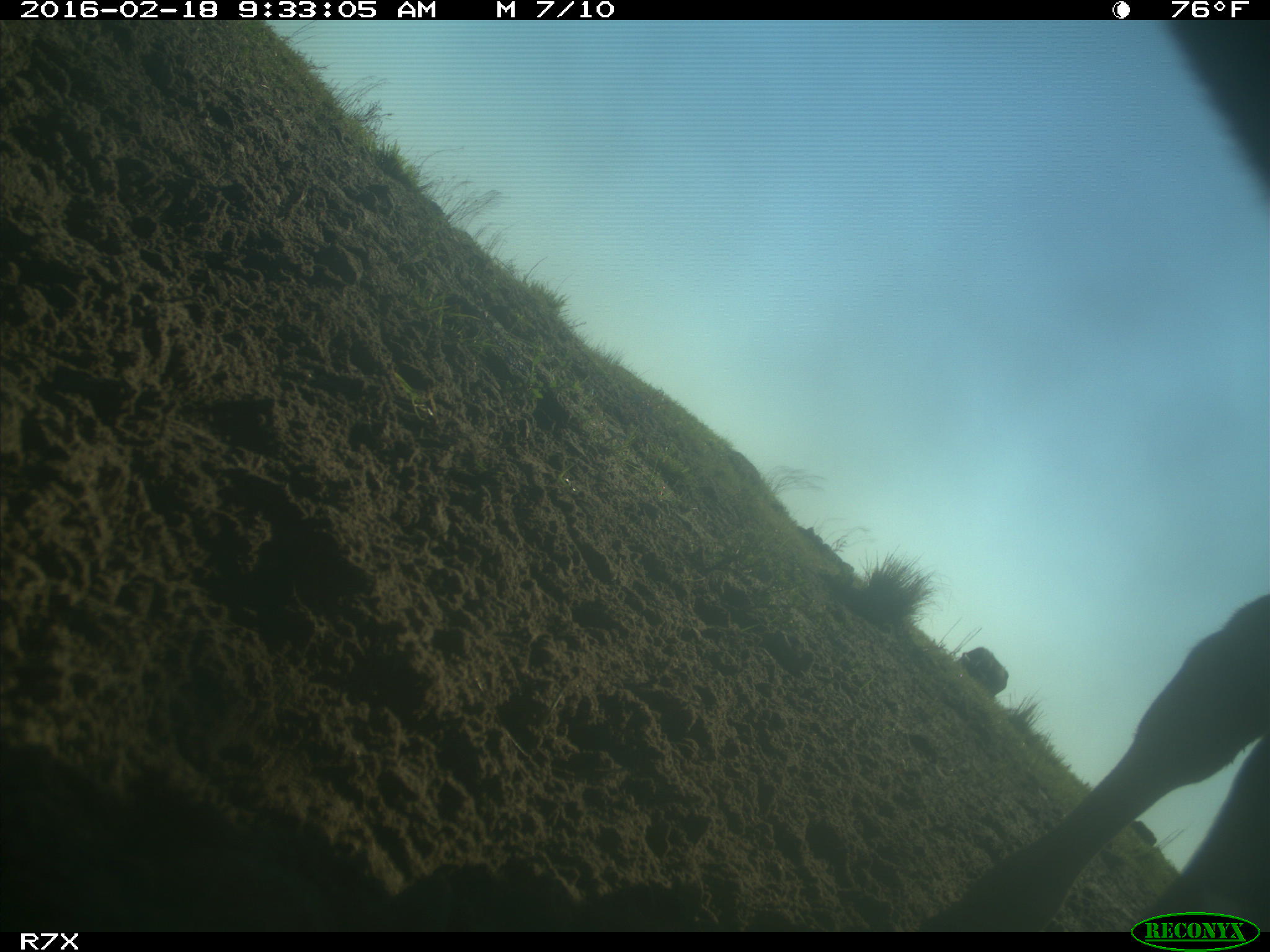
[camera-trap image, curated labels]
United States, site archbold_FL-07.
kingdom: Animalia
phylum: Chordata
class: Mammalia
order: Artiodactyla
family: Bovidae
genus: Bos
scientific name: Bos taurus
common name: domestic cow